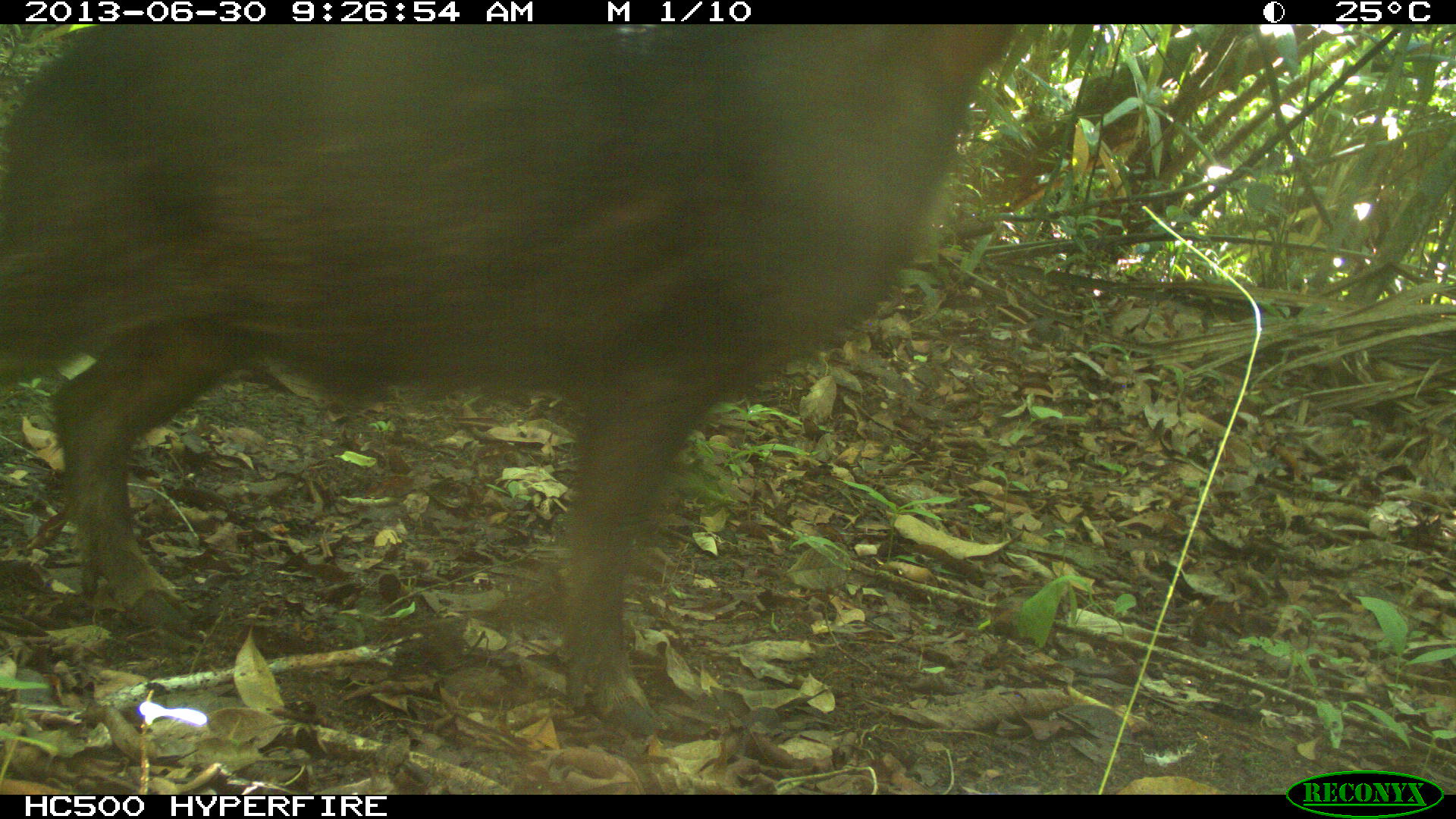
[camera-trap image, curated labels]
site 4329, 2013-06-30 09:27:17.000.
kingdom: Animalia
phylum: Chordata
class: Mammalia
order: Artiodactyla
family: Tayassuidae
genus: Tayassu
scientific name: Tayassu pecari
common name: white-lipped peccary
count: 3